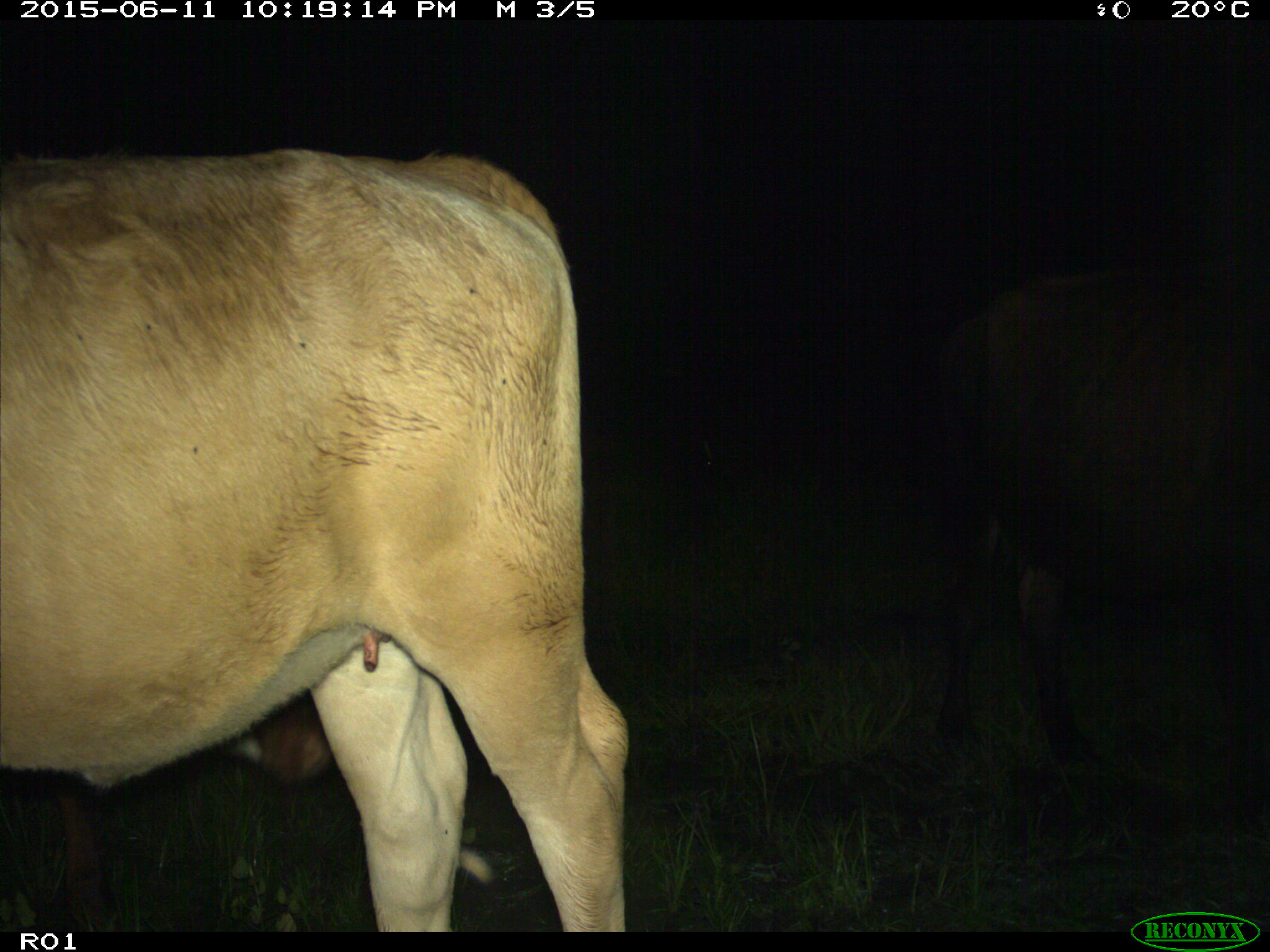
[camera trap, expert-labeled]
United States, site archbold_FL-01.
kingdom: Animalia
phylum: Chordata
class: Mammalia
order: Artiodactyla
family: Bovidae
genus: Bos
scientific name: Bos taurus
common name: domestic cow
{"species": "Bos taurus (domestic cow)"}